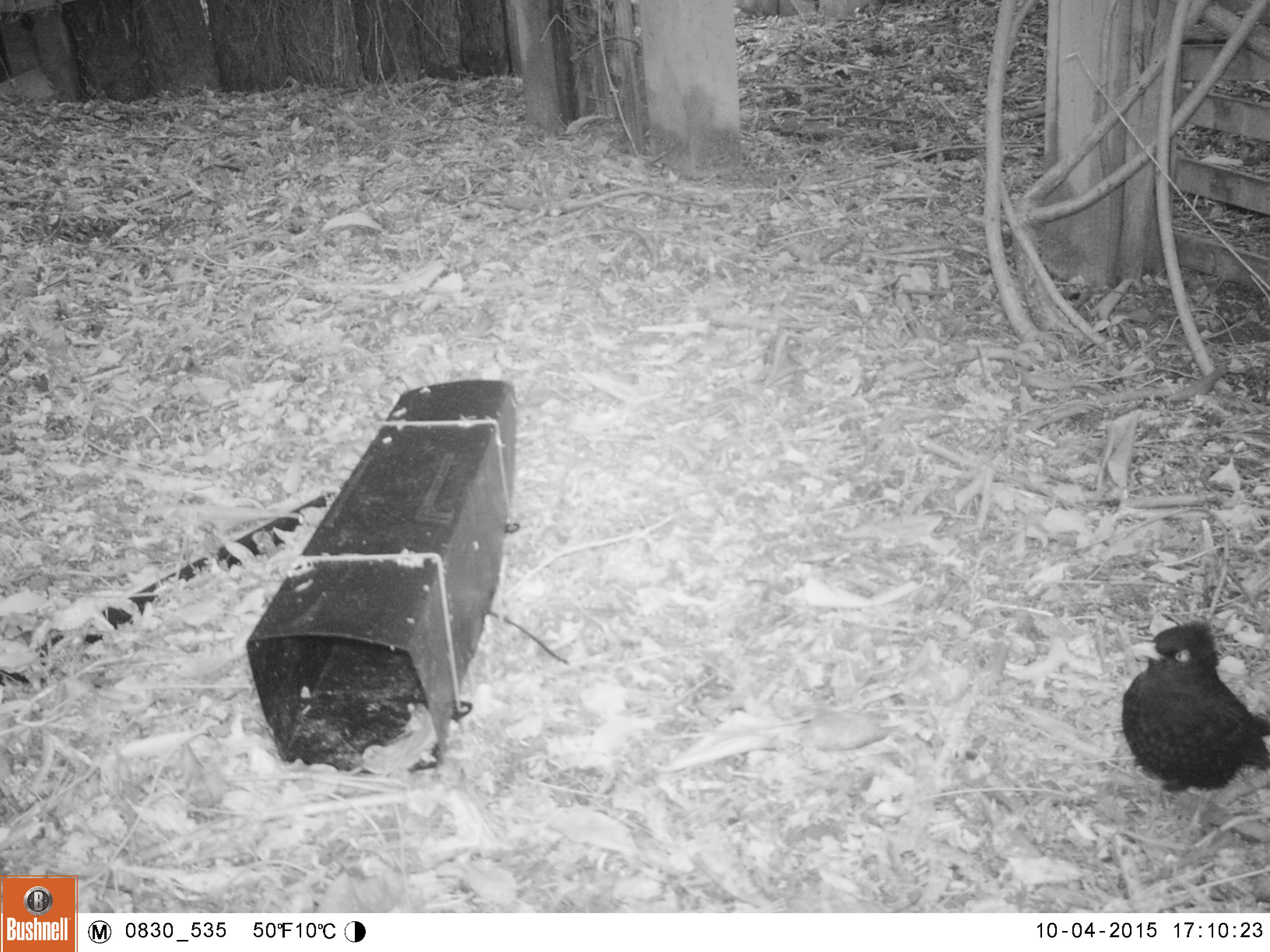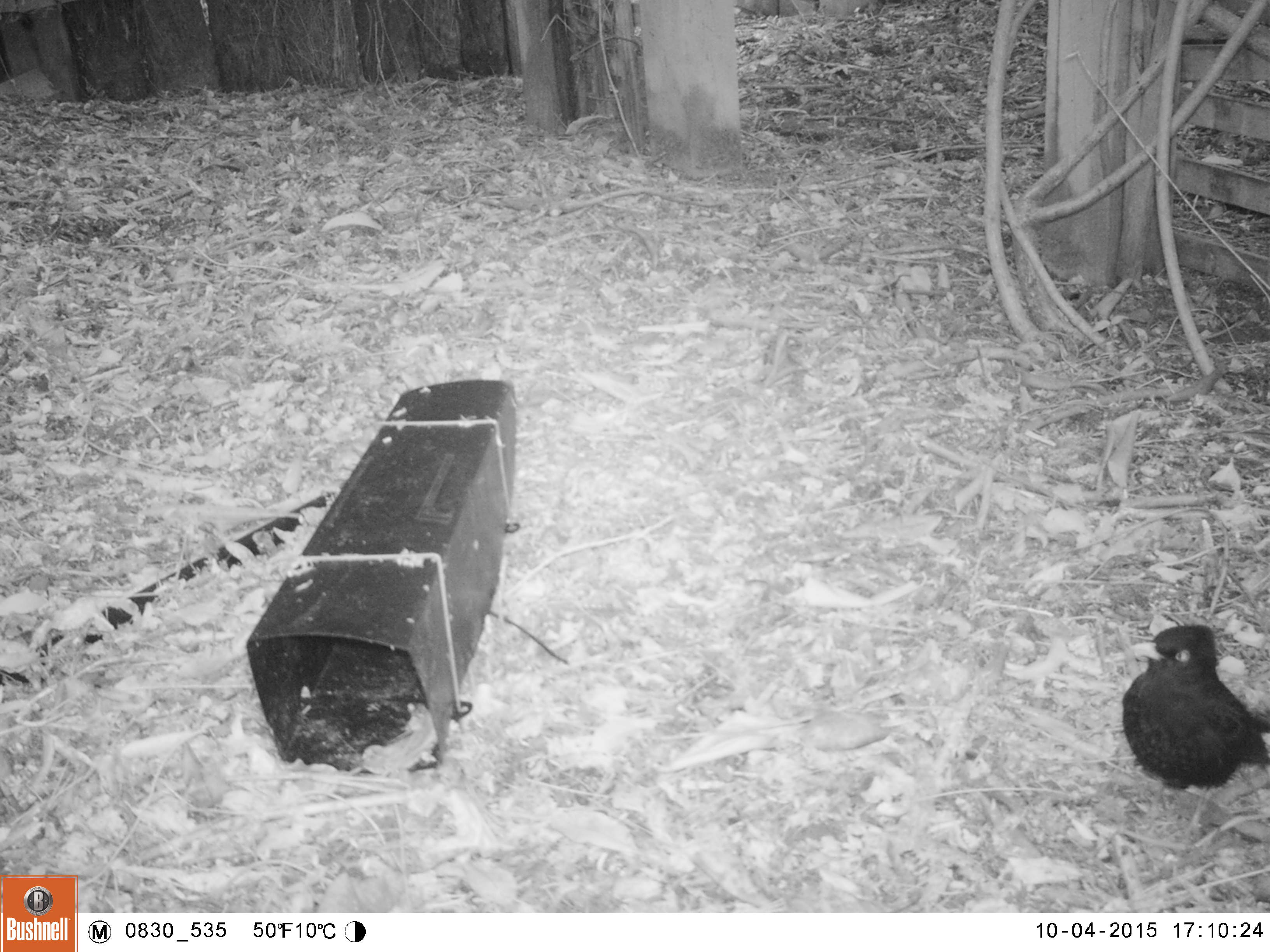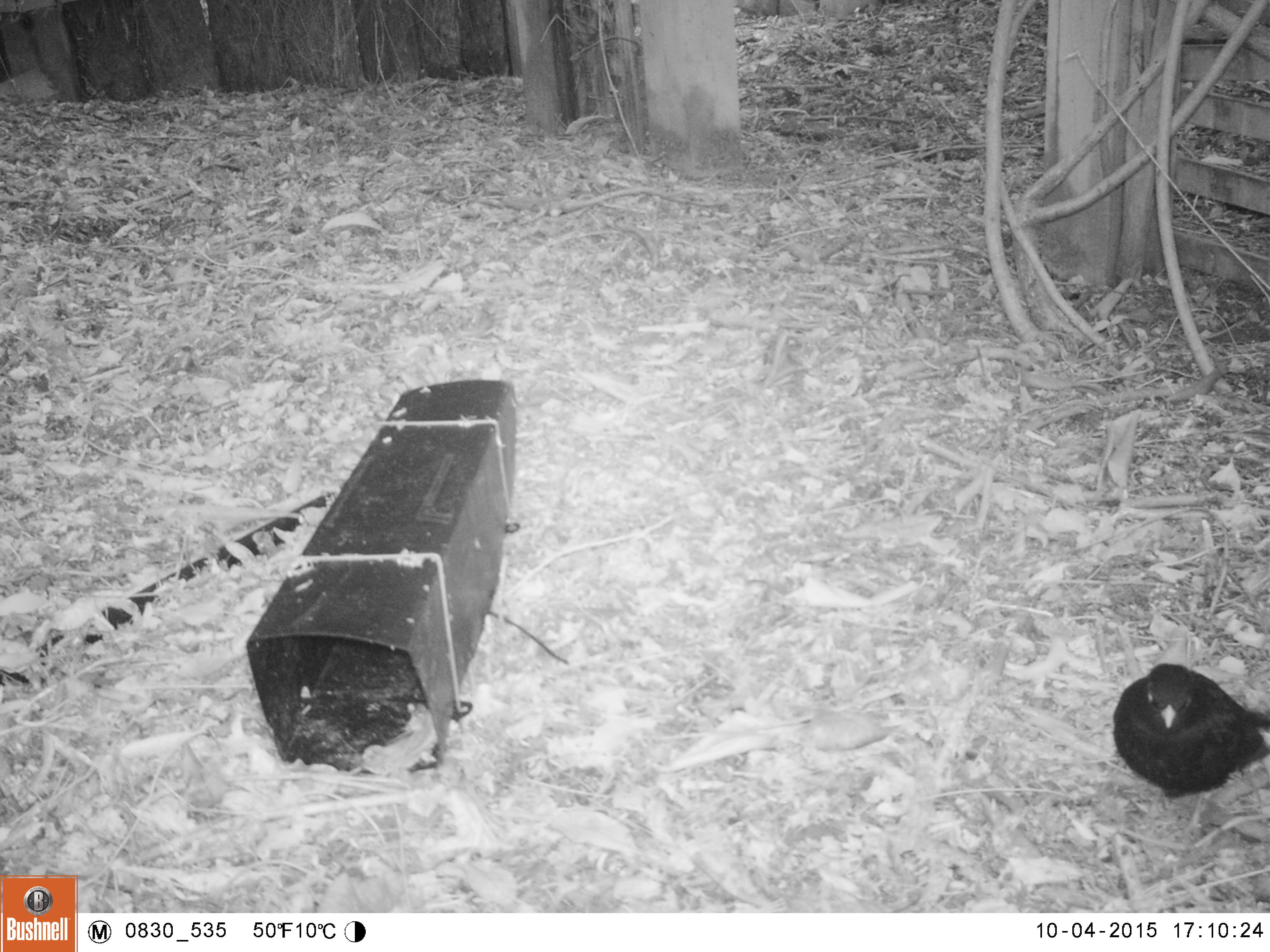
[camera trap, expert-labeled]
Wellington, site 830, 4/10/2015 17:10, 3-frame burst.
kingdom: Animalia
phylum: Chordata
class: Aves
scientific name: Aves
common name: bird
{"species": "bird (Aves)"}